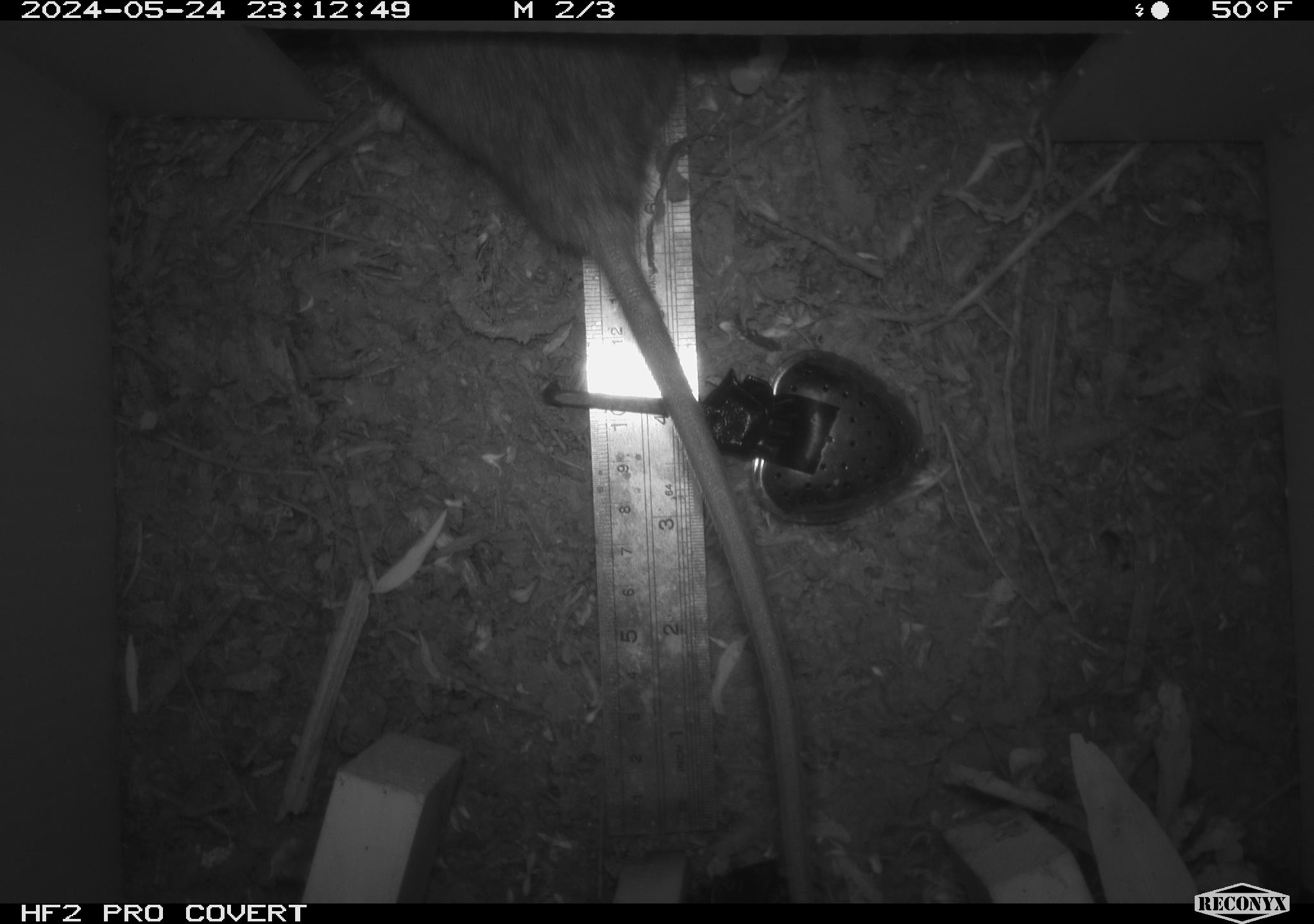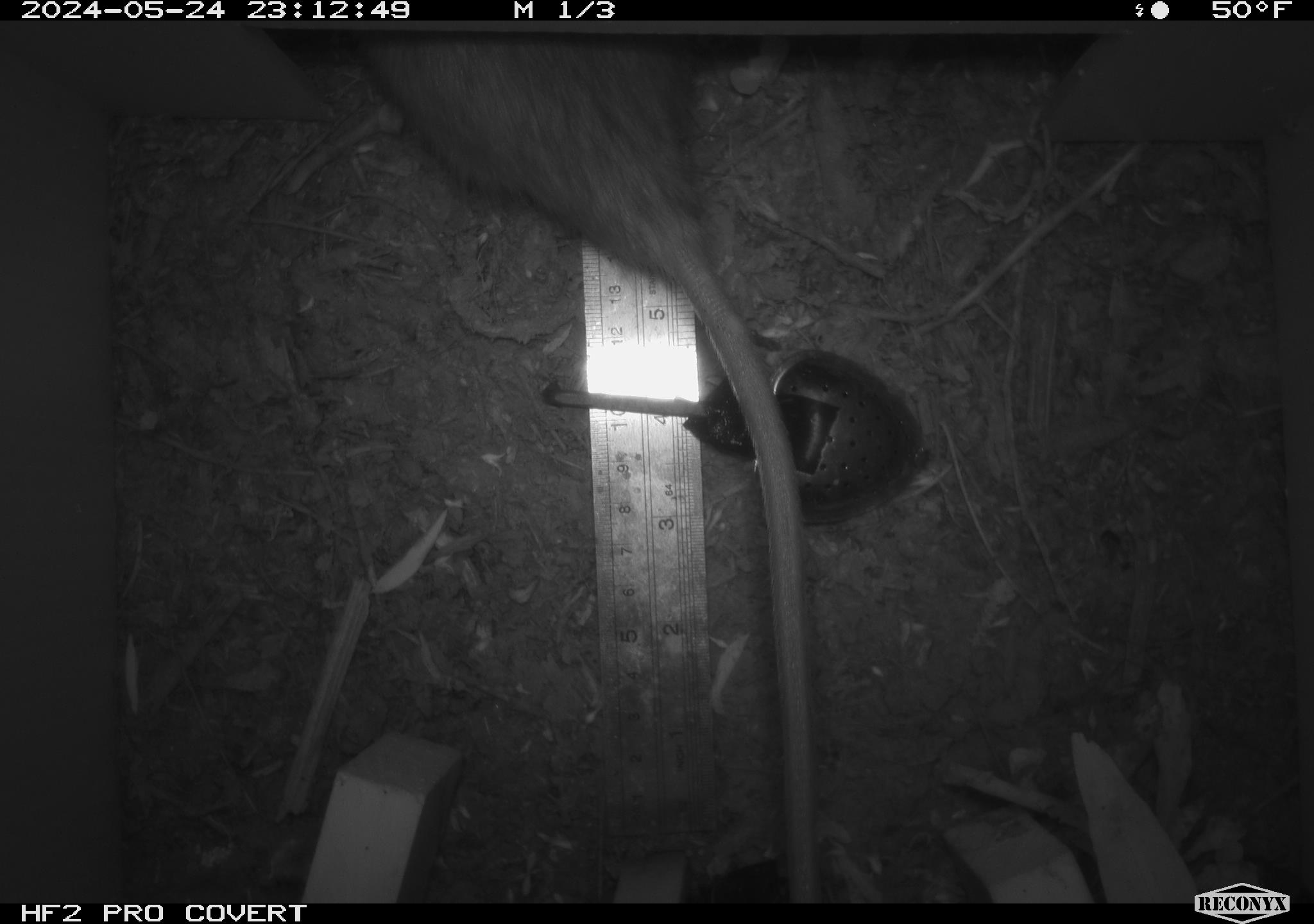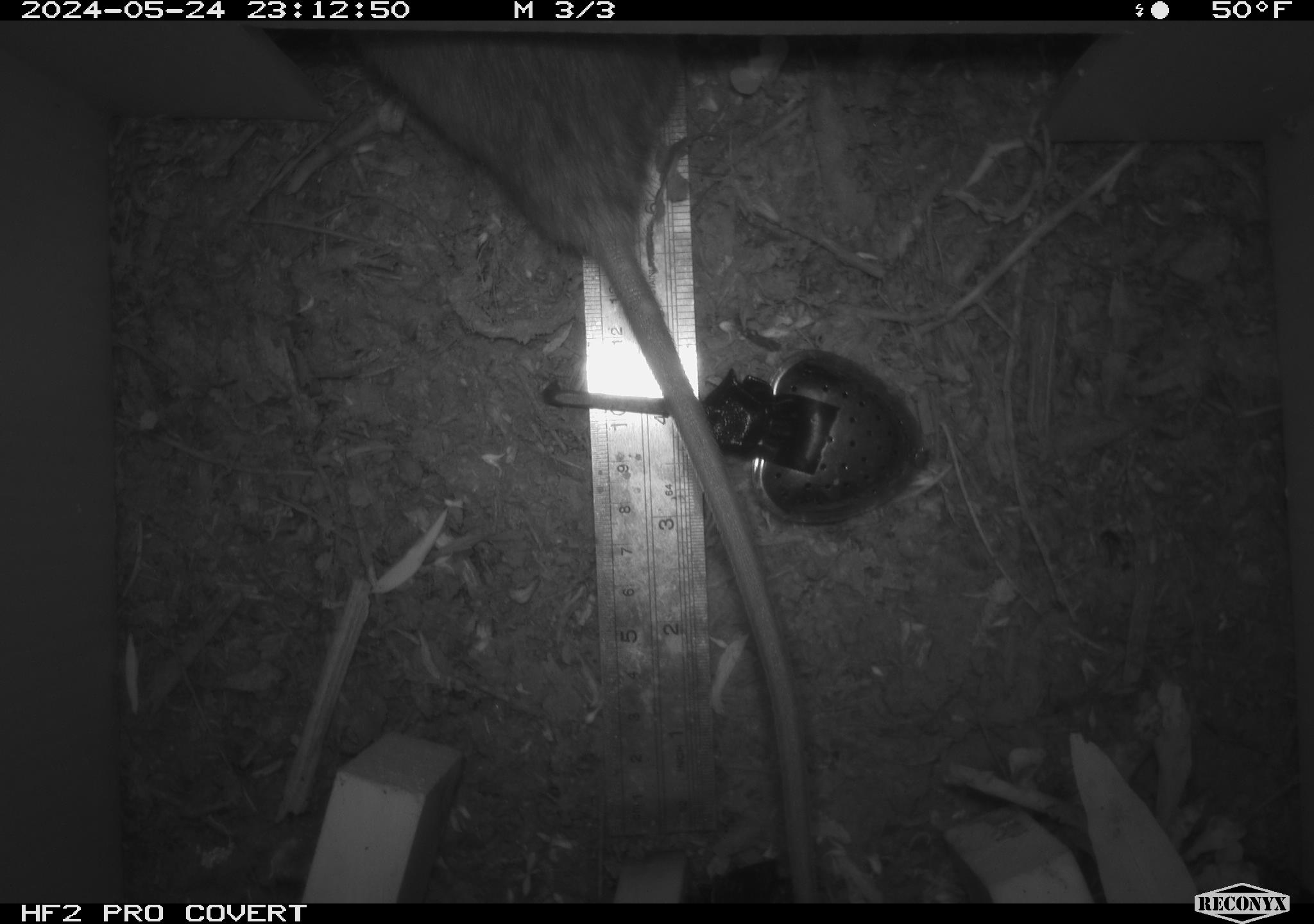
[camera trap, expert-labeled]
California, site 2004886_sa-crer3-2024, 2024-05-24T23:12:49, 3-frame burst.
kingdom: Animalia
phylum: Chordata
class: Mammalia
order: Rodentia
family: Muridae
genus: Rattus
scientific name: Rattus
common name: rat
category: rattus species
Rattus species (rat) (Rattus).